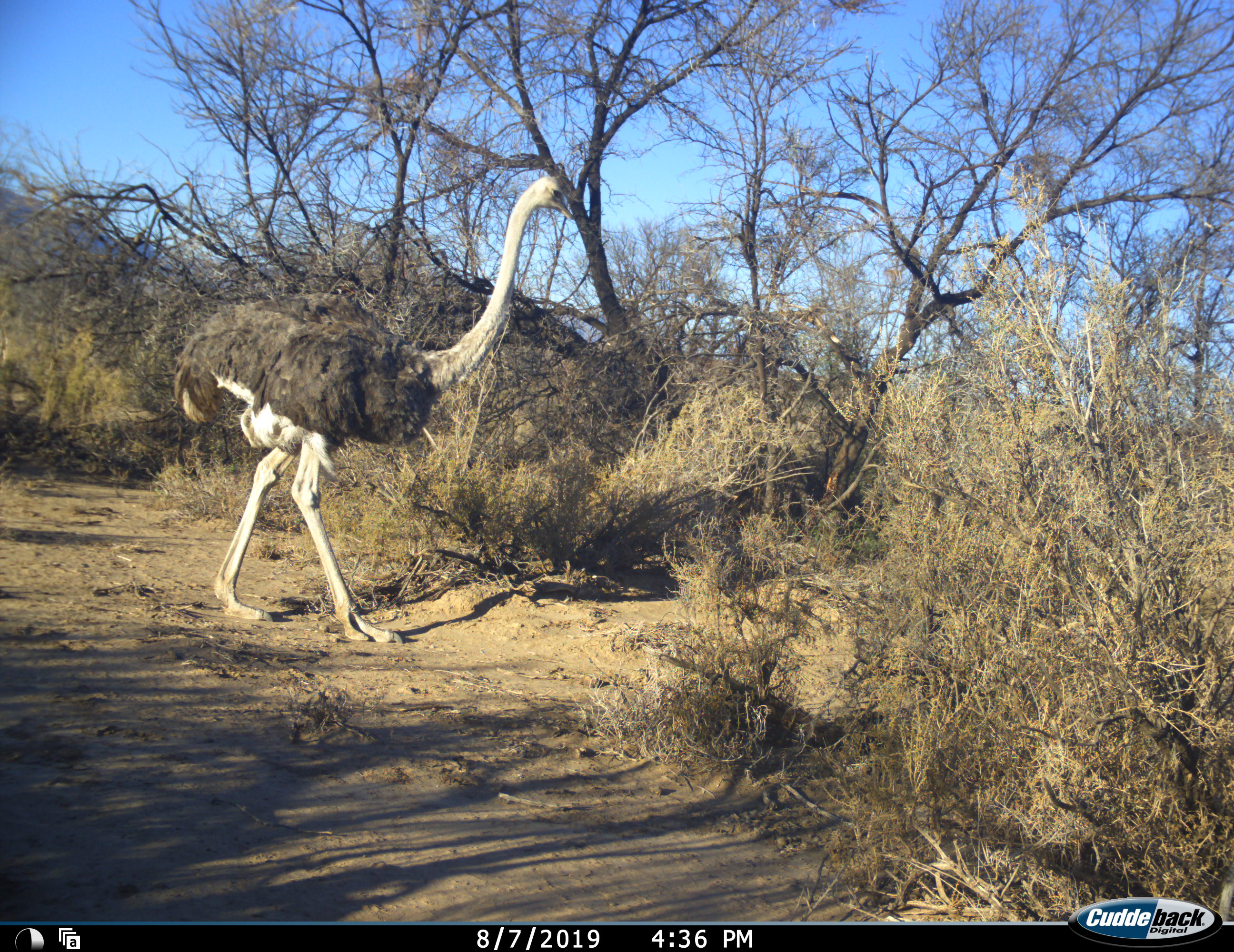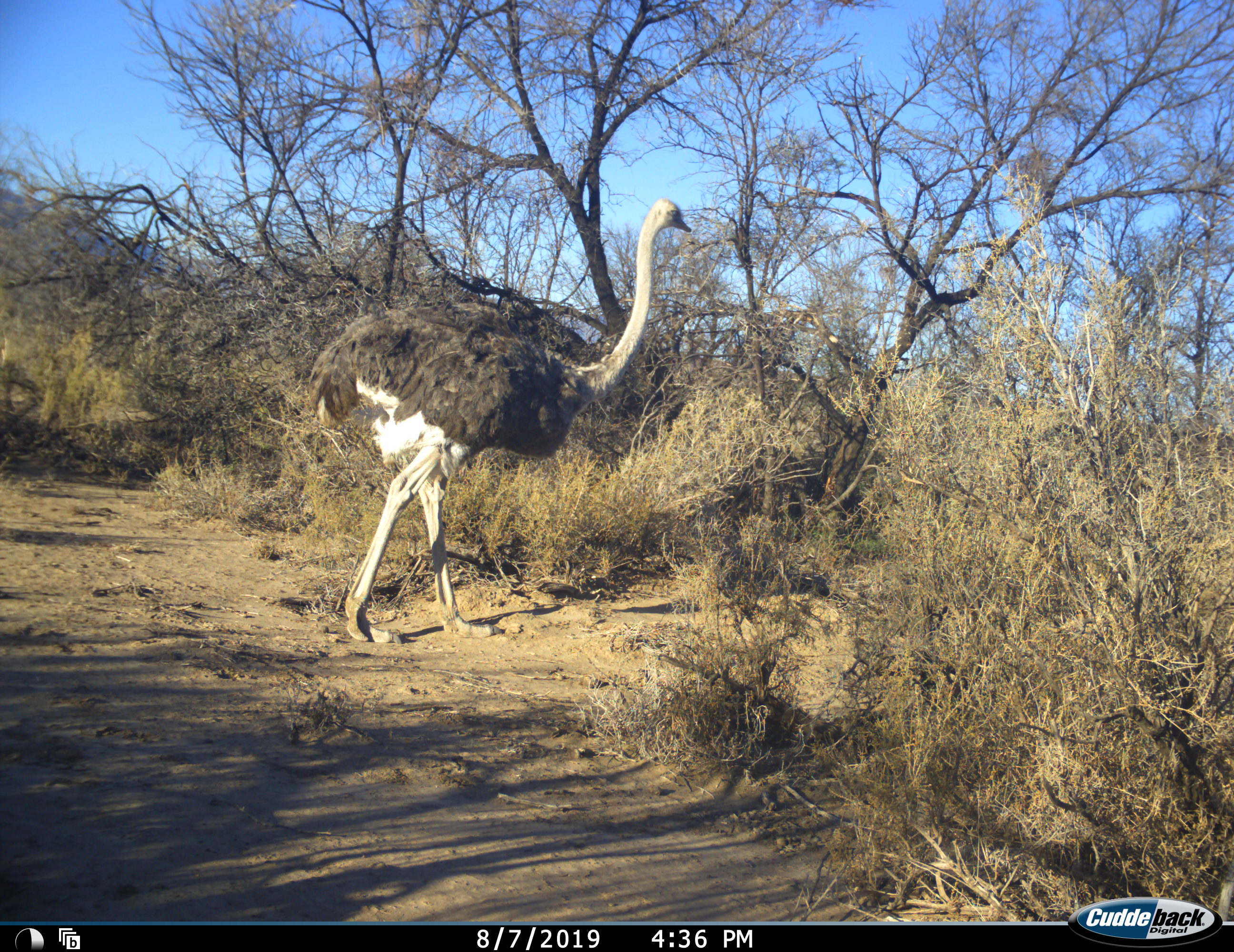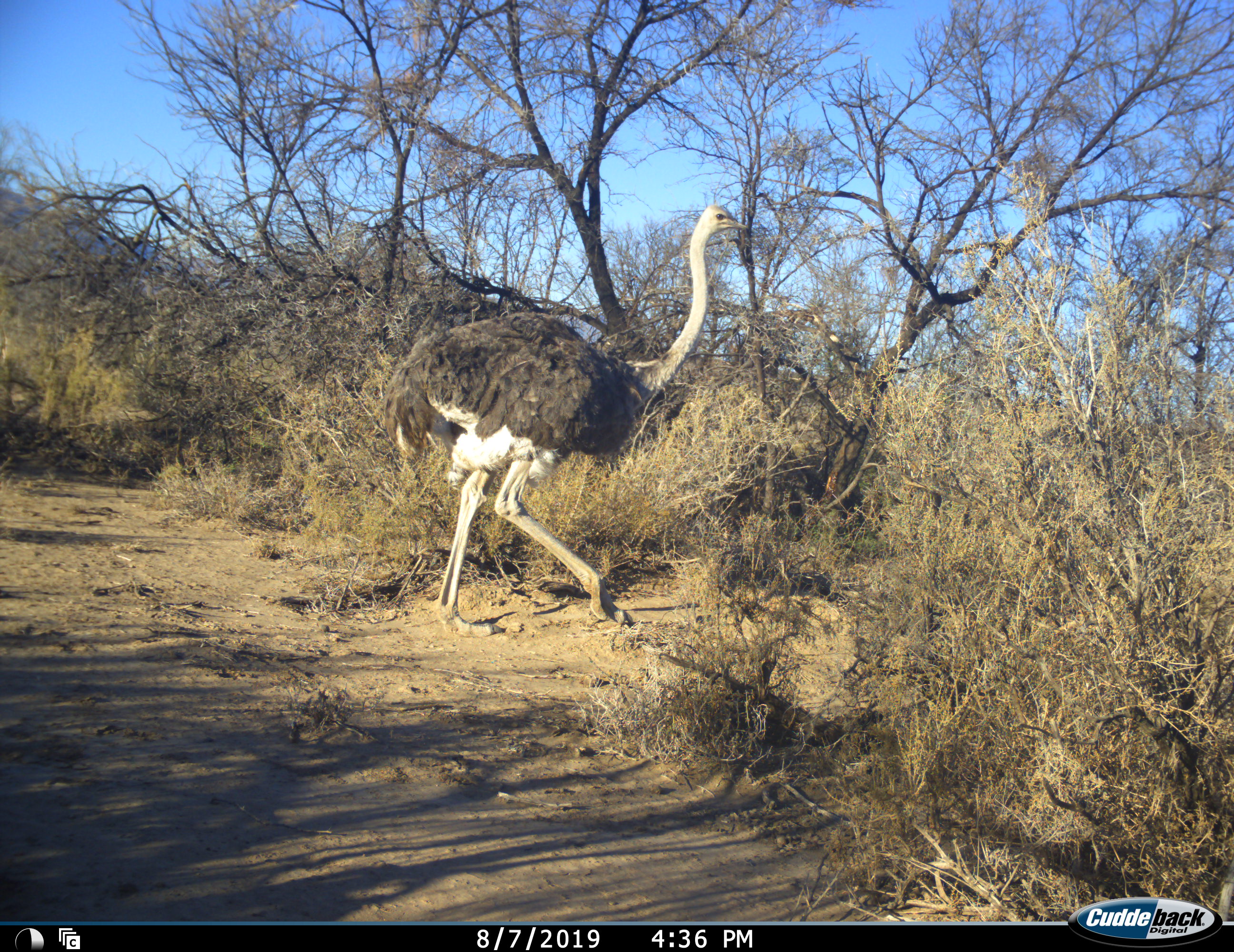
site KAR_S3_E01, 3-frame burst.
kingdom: Animalia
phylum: Chordata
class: Aves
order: Struthioniformes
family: Struthionidae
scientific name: Struthionidae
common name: ostrich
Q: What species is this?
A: Ostrich (Struthionidae).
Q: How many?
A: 1.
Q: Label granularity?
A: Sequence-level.